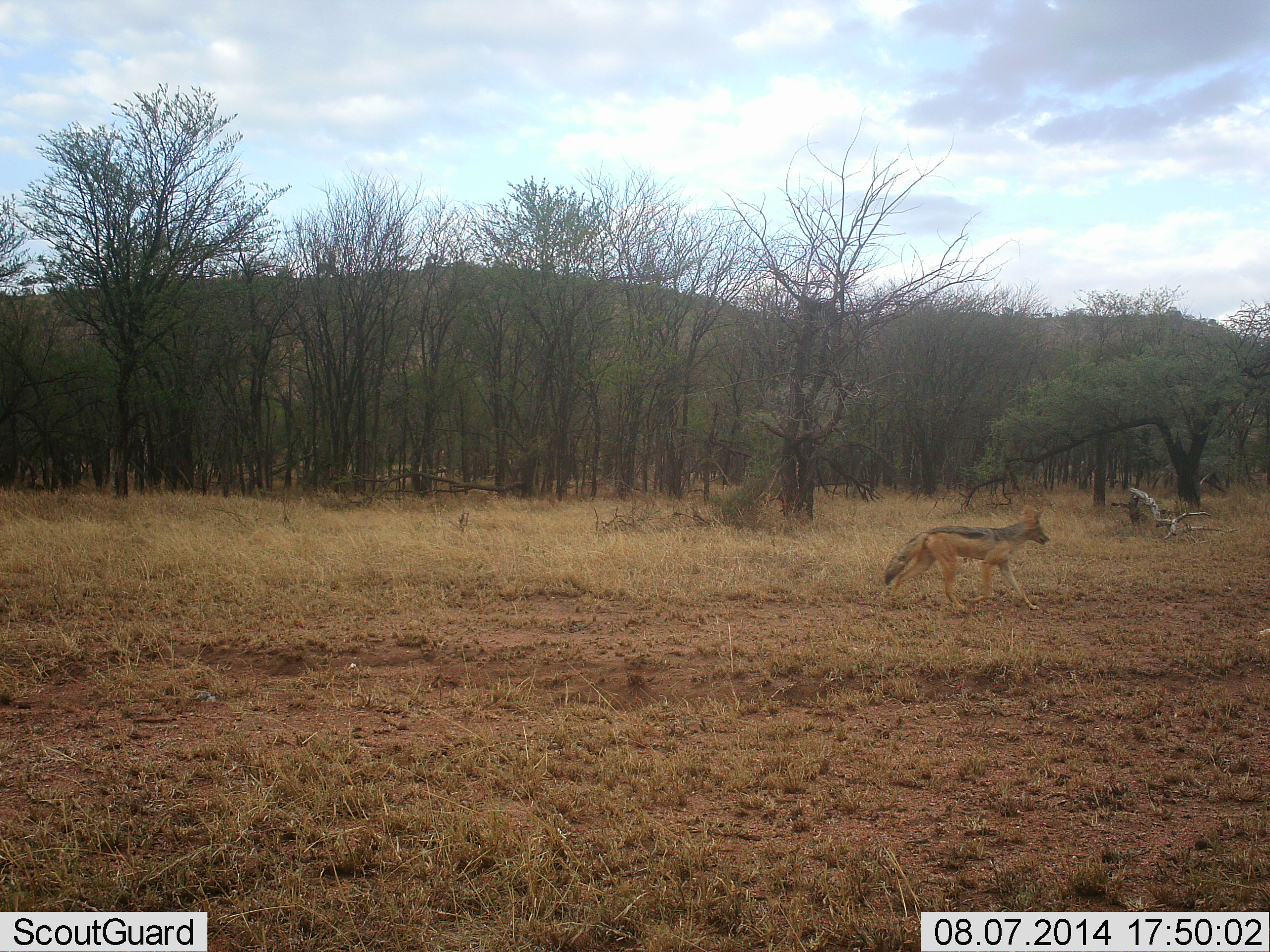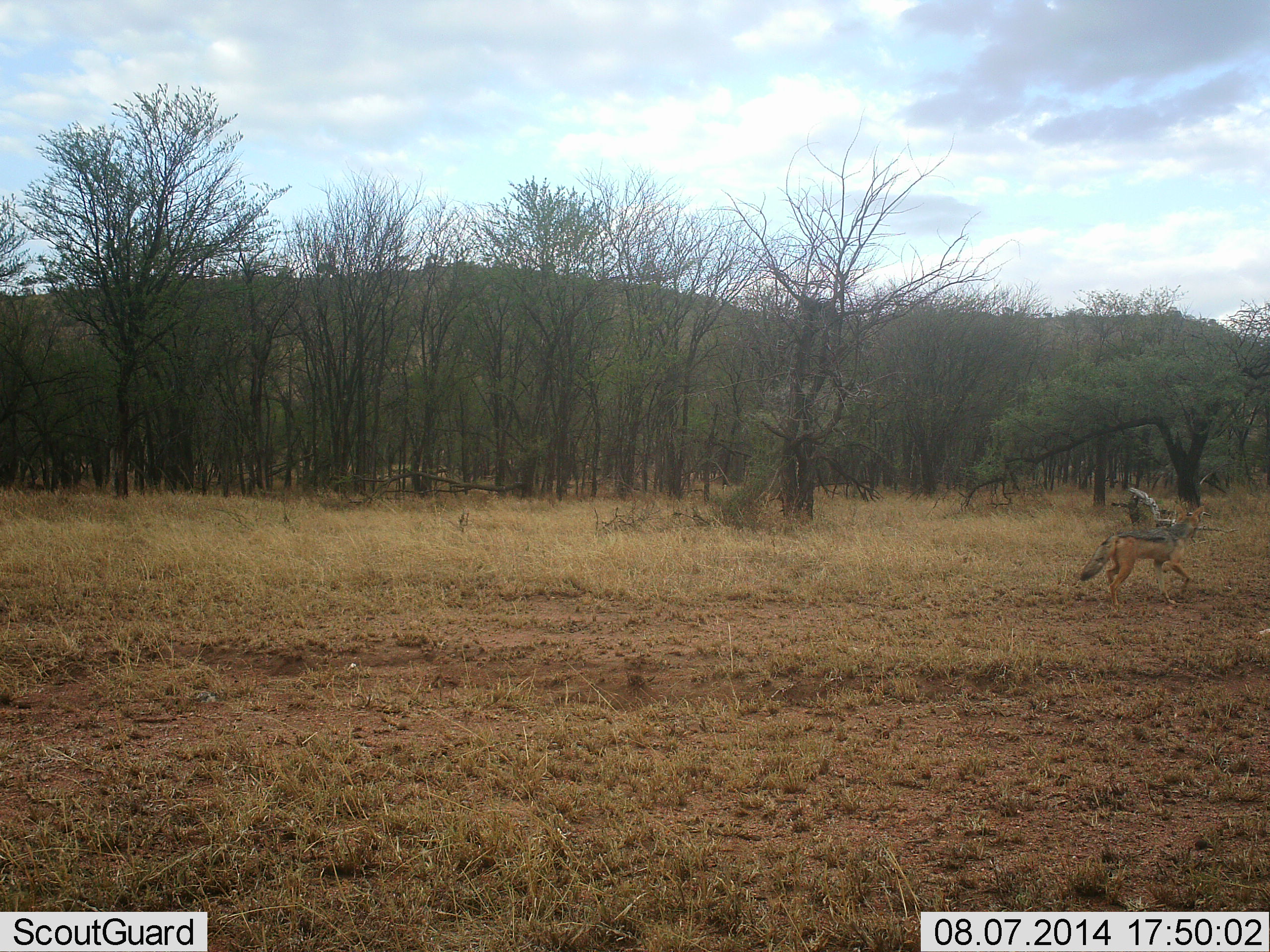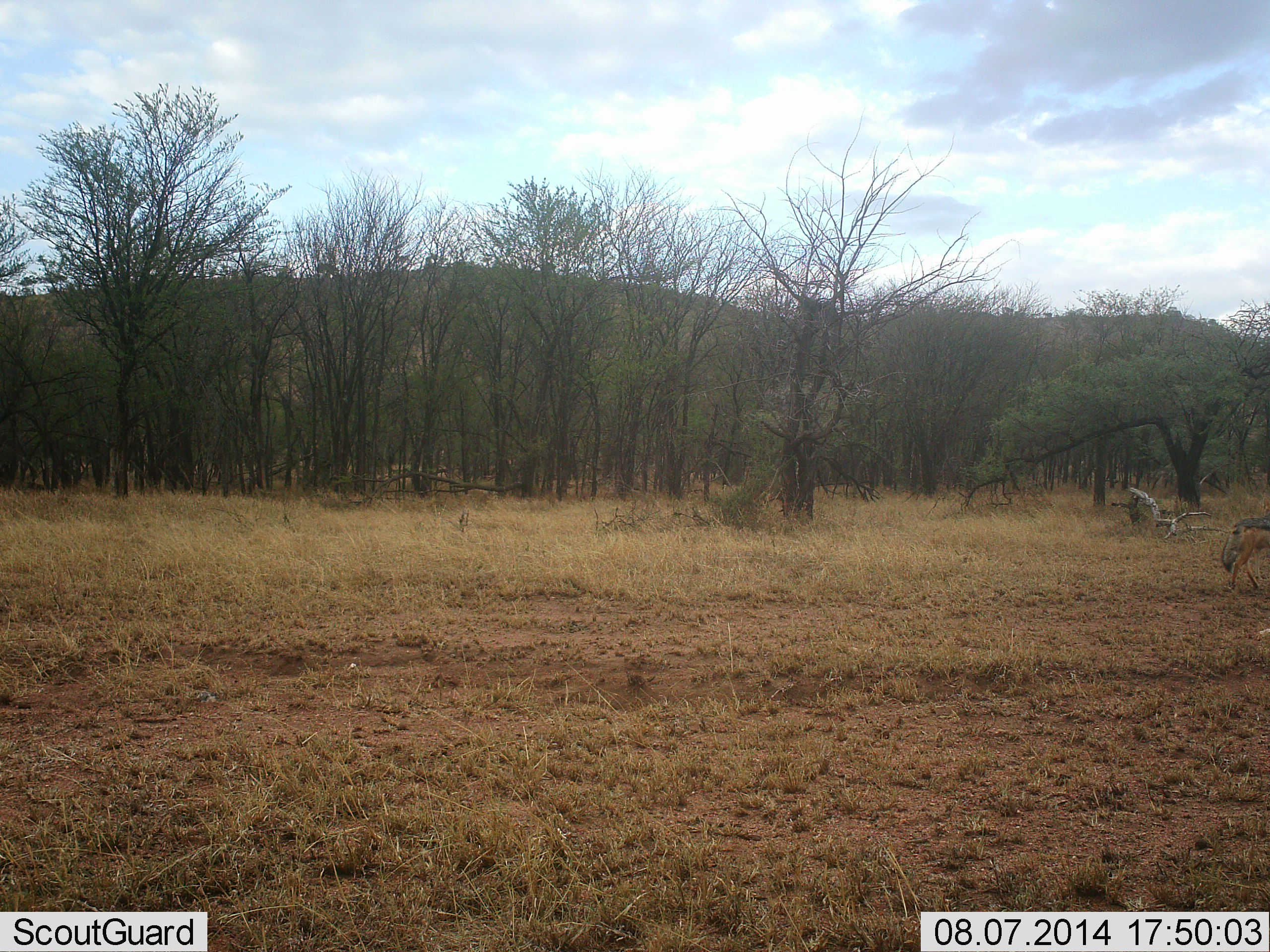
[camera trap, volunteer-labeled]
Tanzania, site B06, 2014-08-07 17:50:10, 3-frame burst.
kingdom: Animalia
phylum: Chordata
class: Mammalia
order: Carnivora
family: Canidae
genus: Lupulella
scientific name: Lupulella mesomelas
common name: black-backed jackal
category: jackal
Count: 1.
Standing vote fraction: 20%.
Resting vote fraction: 0%.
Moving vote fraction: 100%.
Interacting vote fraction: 0%.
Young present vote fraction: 0%.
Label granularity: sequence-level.